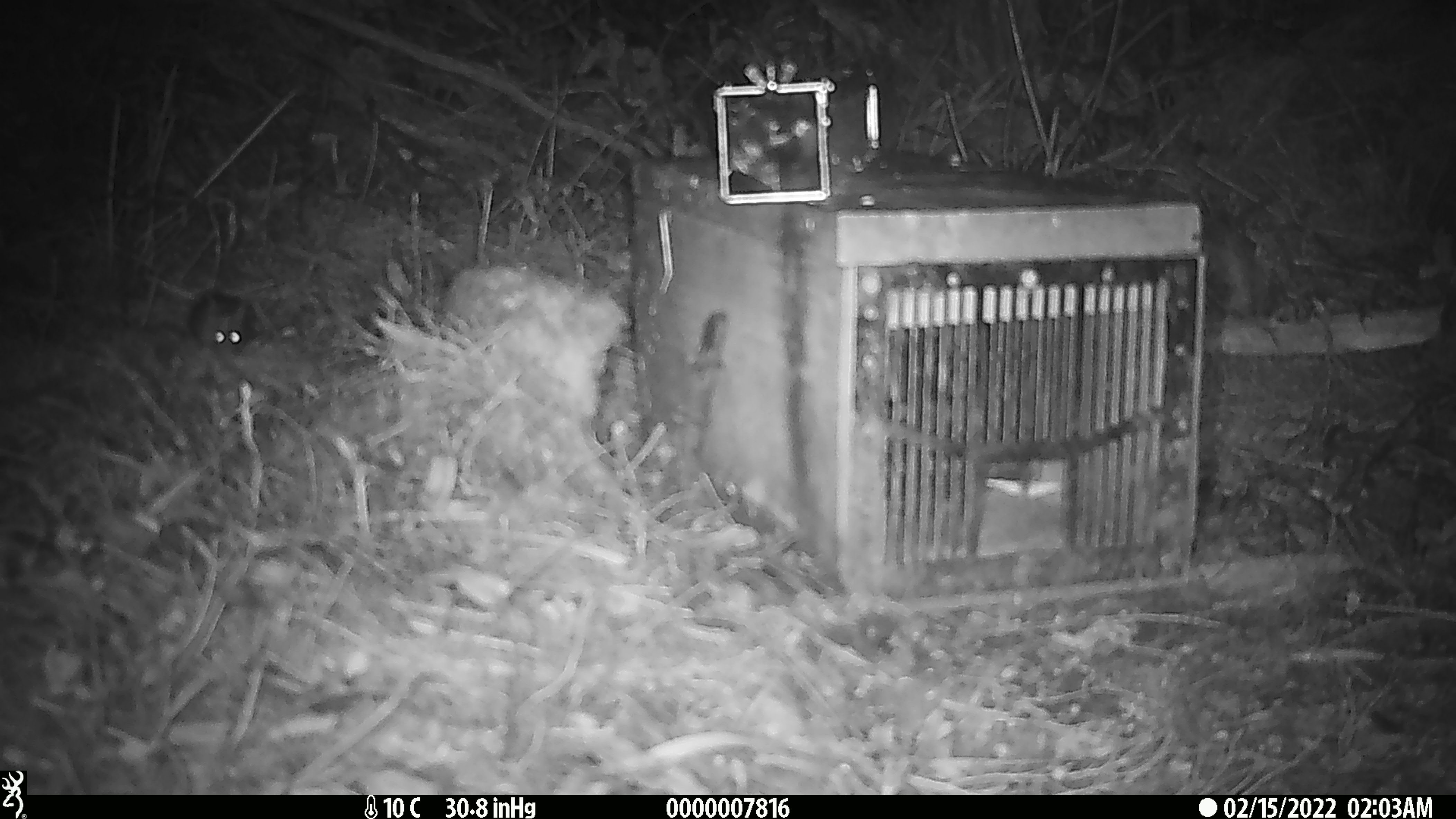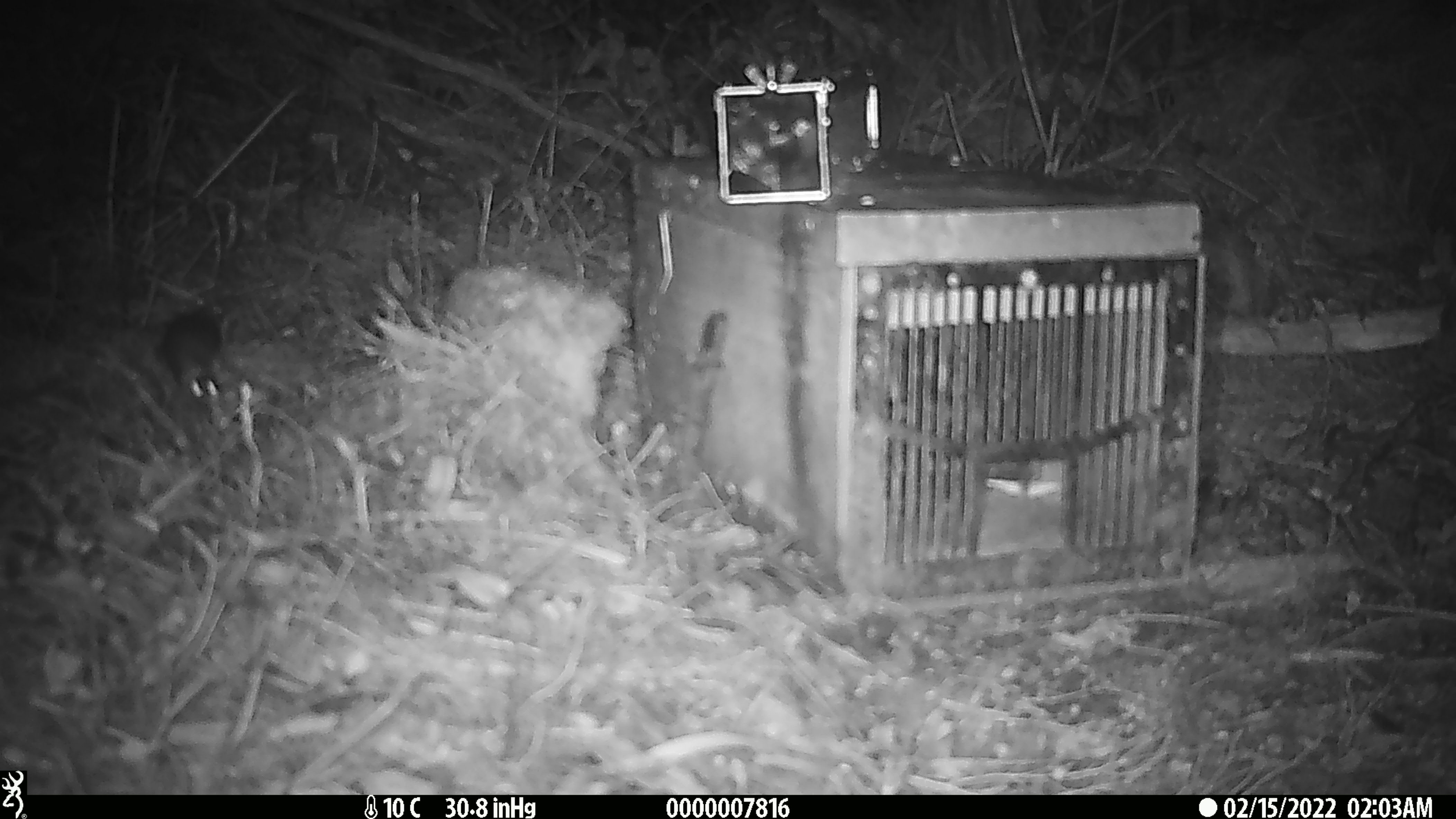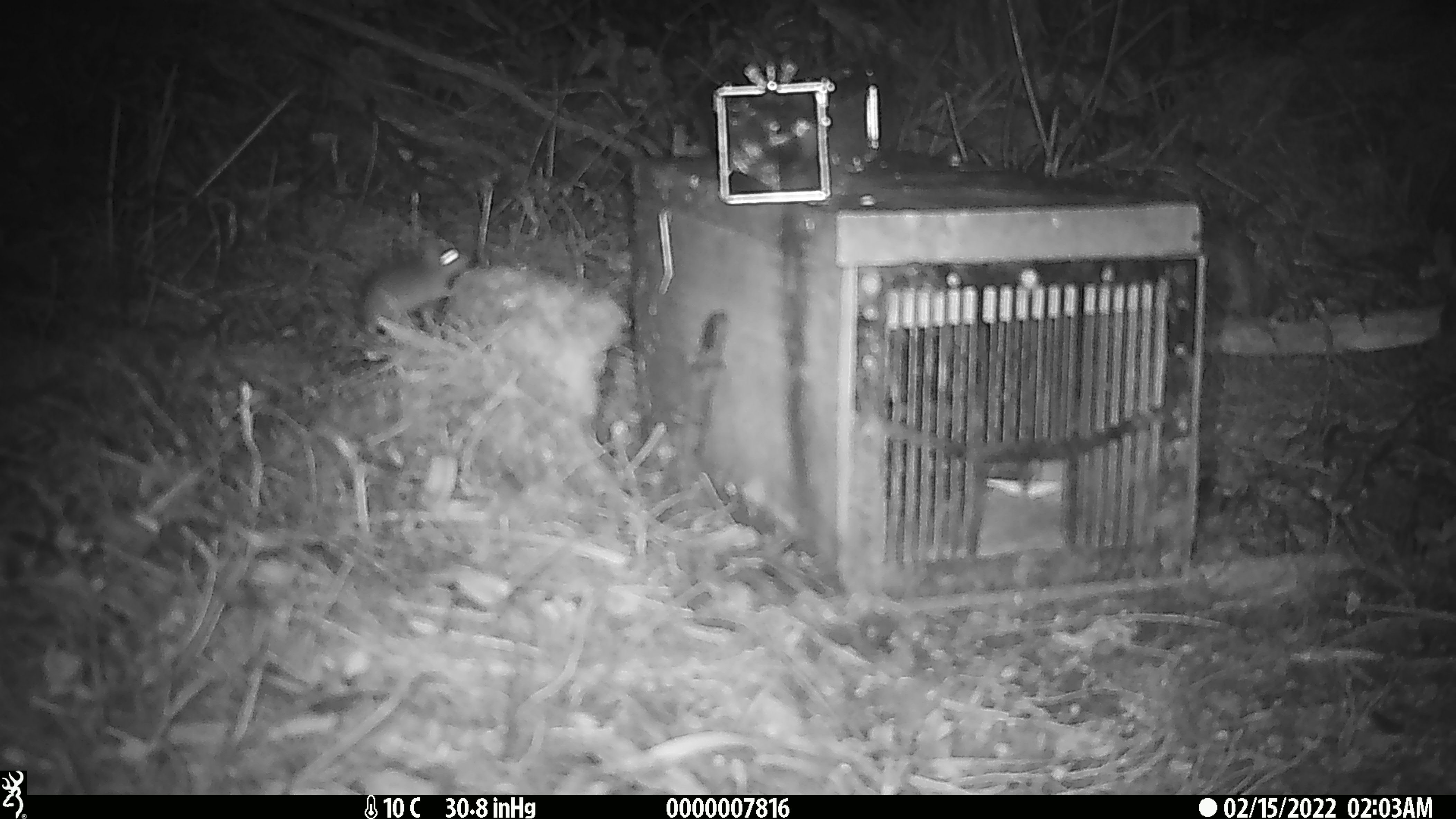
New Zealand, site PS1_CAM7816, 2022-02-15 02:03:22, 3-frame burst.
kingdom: Animalia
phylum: Chordata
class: Mammalia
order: Rodentia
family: Muridae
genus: Mus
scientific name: Mus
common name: mouse